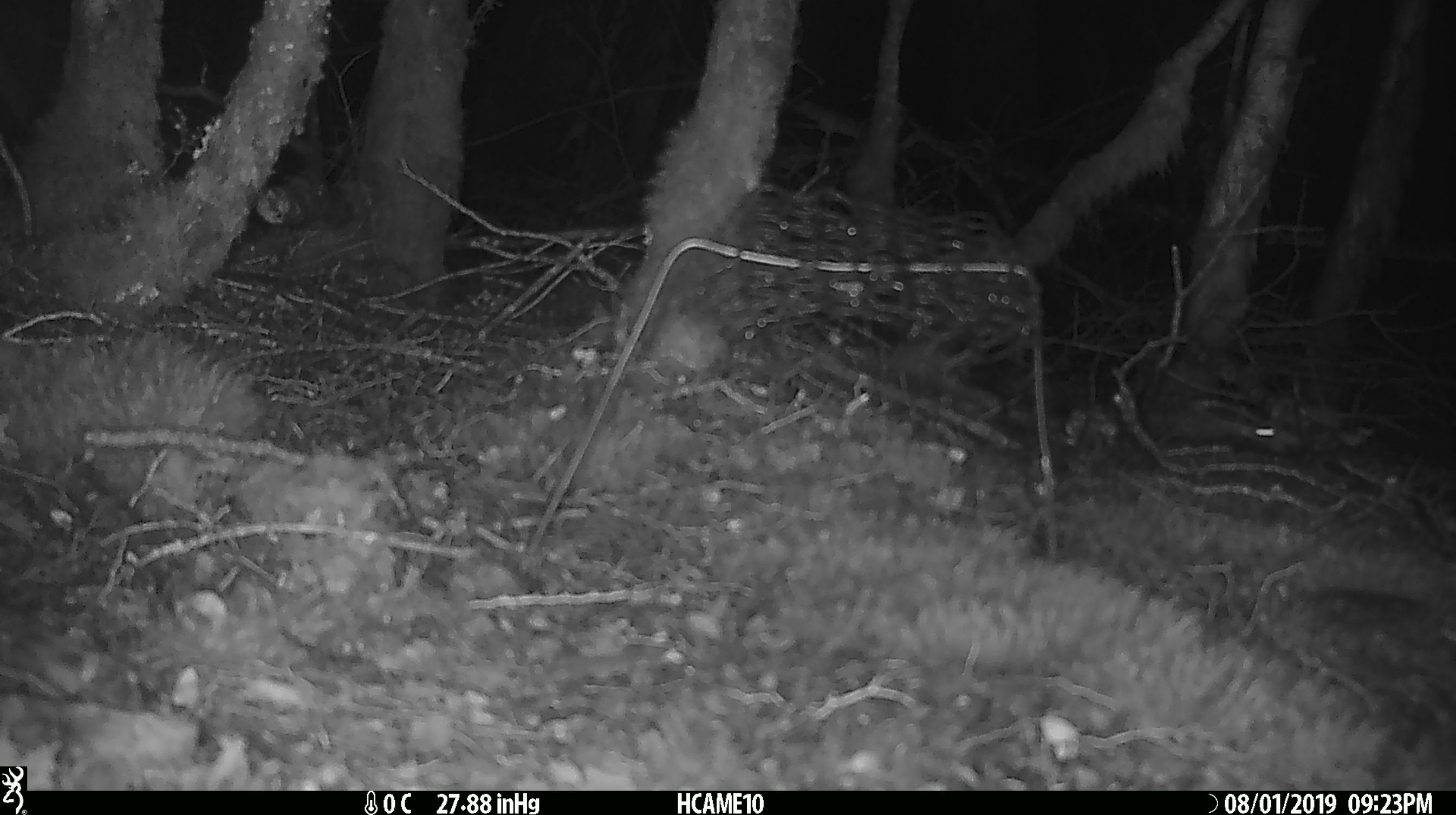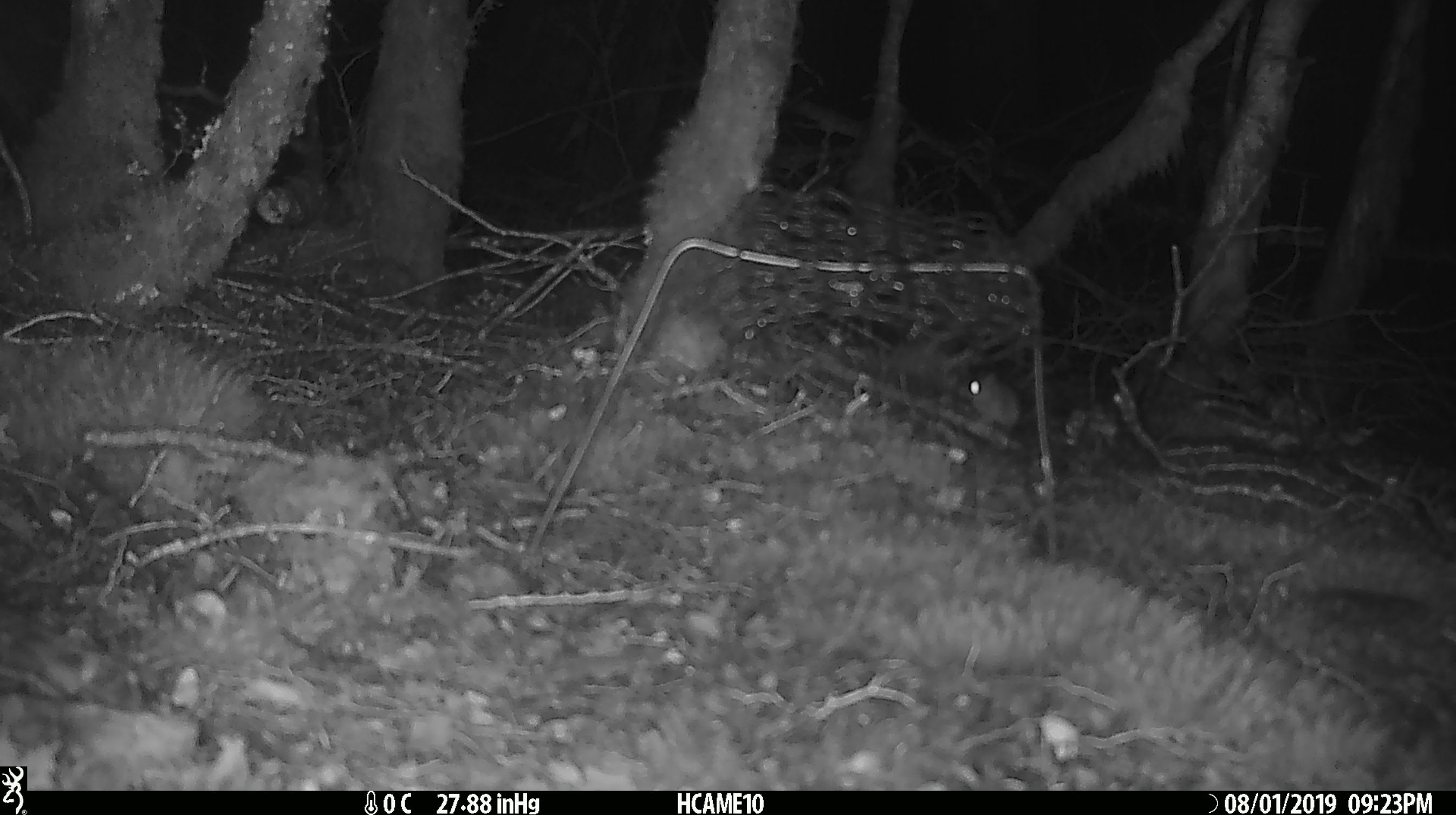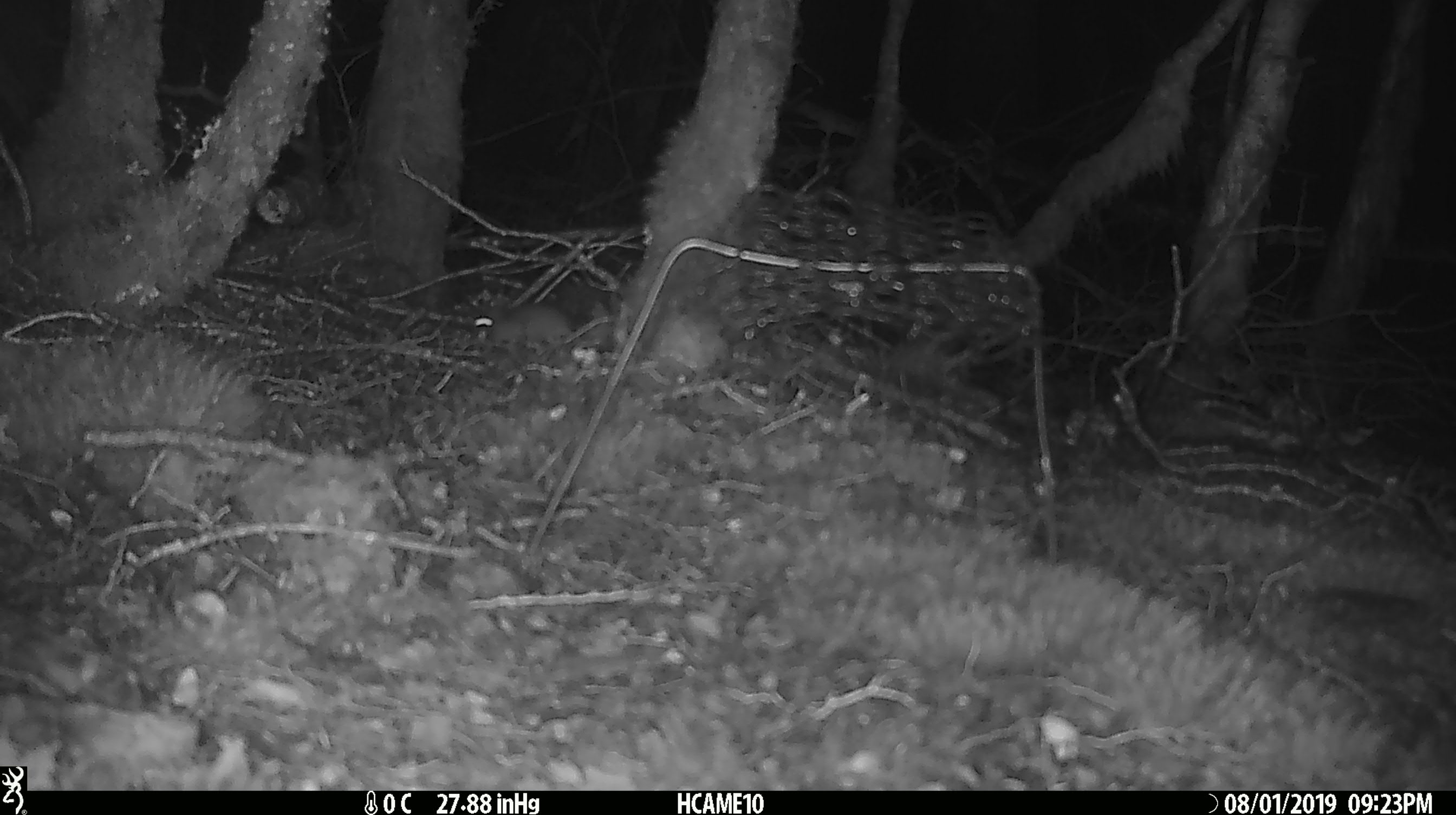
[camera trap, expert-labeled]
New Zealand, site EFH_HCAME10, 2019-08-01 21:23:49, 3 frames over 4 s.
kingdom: Animalia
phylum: Chordata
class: Mammalia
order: Rodentia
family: Muridae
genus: Mus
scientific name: Mus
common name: mouse